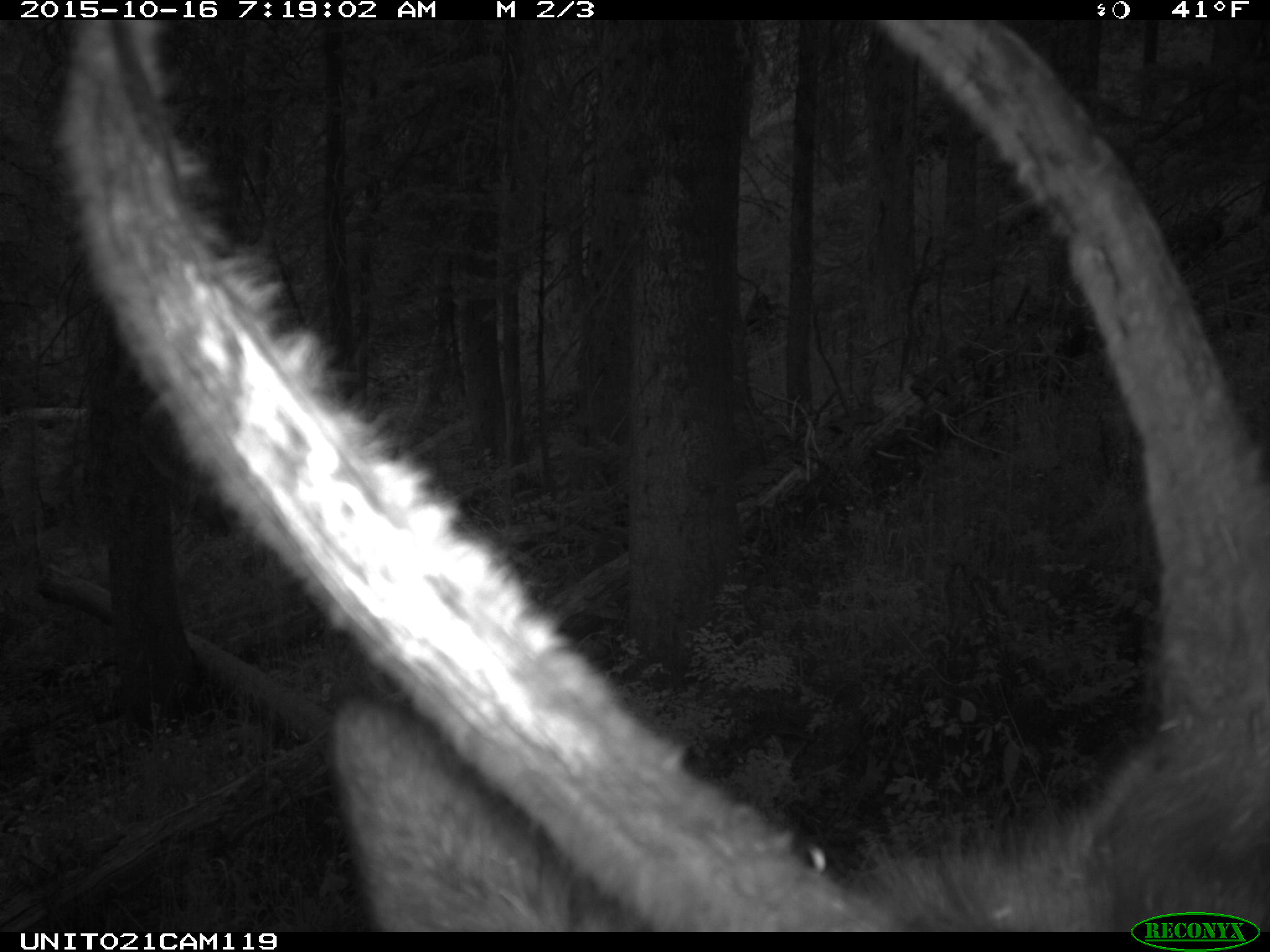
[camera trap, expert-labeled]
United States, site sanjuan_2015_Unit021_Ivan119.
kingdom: Animalia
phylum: Chordata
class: Mammalia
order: Artiodactyla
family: Cervidae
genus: Cervus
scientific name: Cervus elaphus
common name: red deer